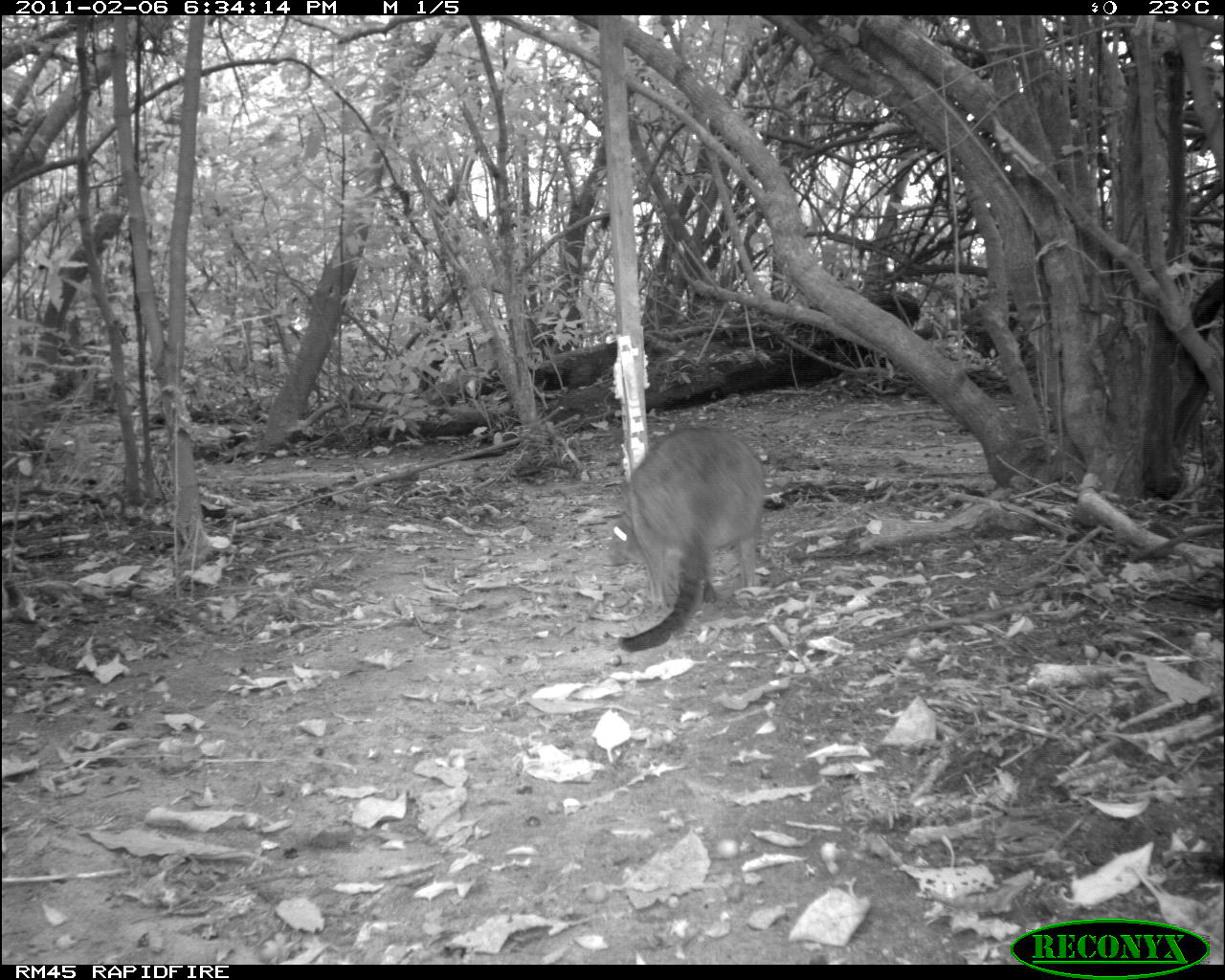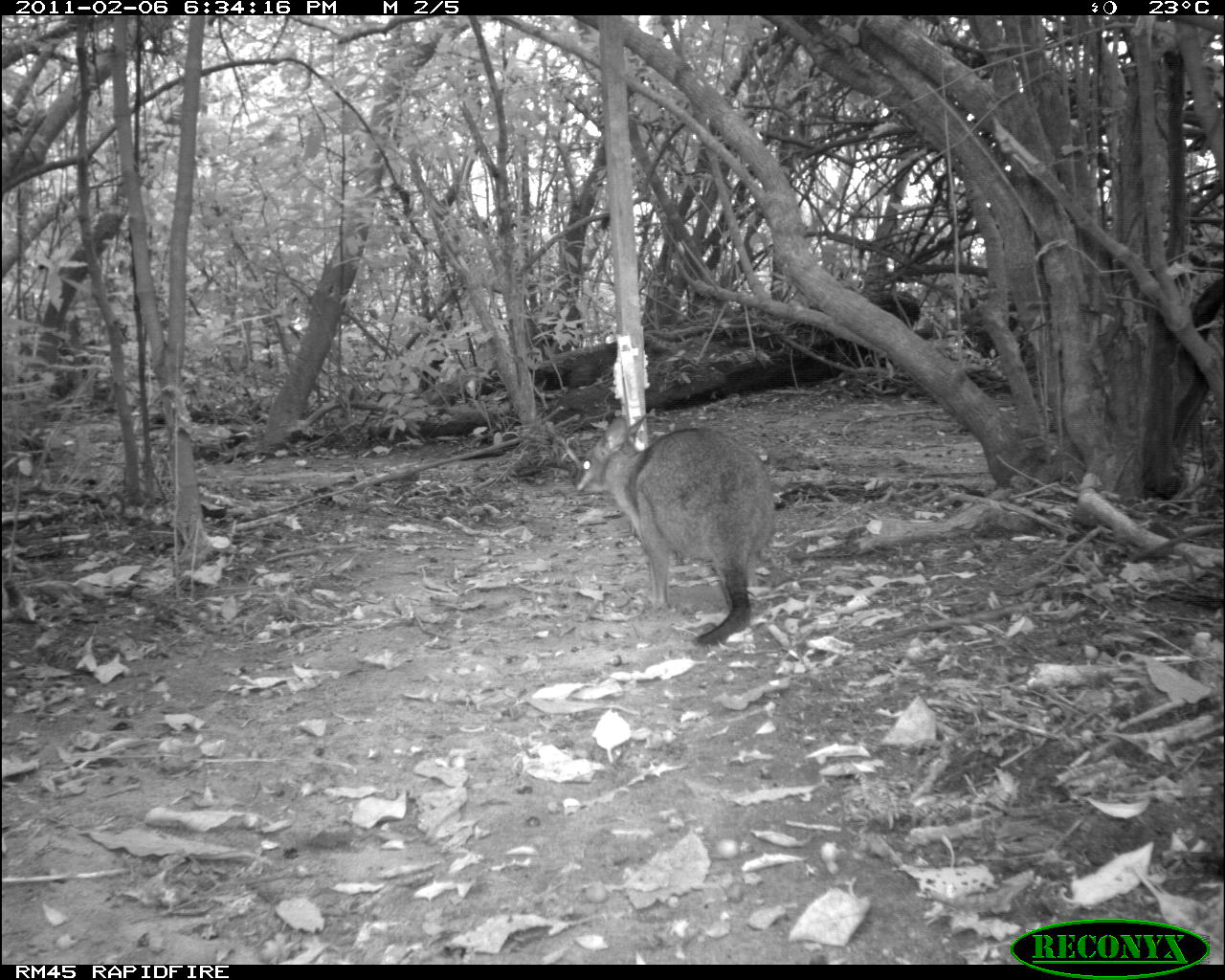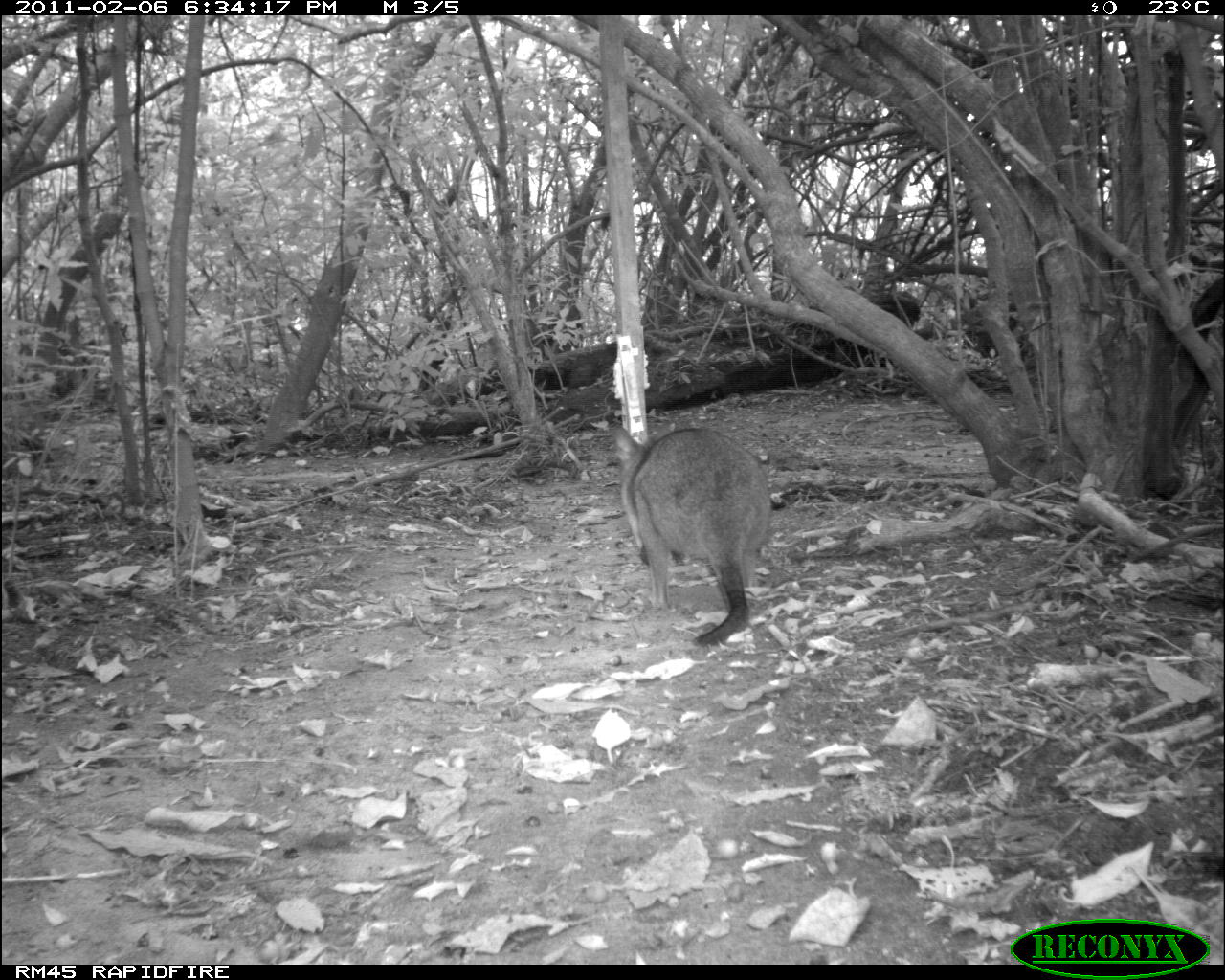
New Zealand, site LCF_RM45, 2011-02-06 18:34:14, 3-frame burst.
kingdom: Animalia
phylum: Chordata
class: Mammalia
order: Diprotodontia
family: Macropodidae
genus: Notamacropus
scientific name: Notamacropus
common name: wallaby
Wallaby (Notamacropus).